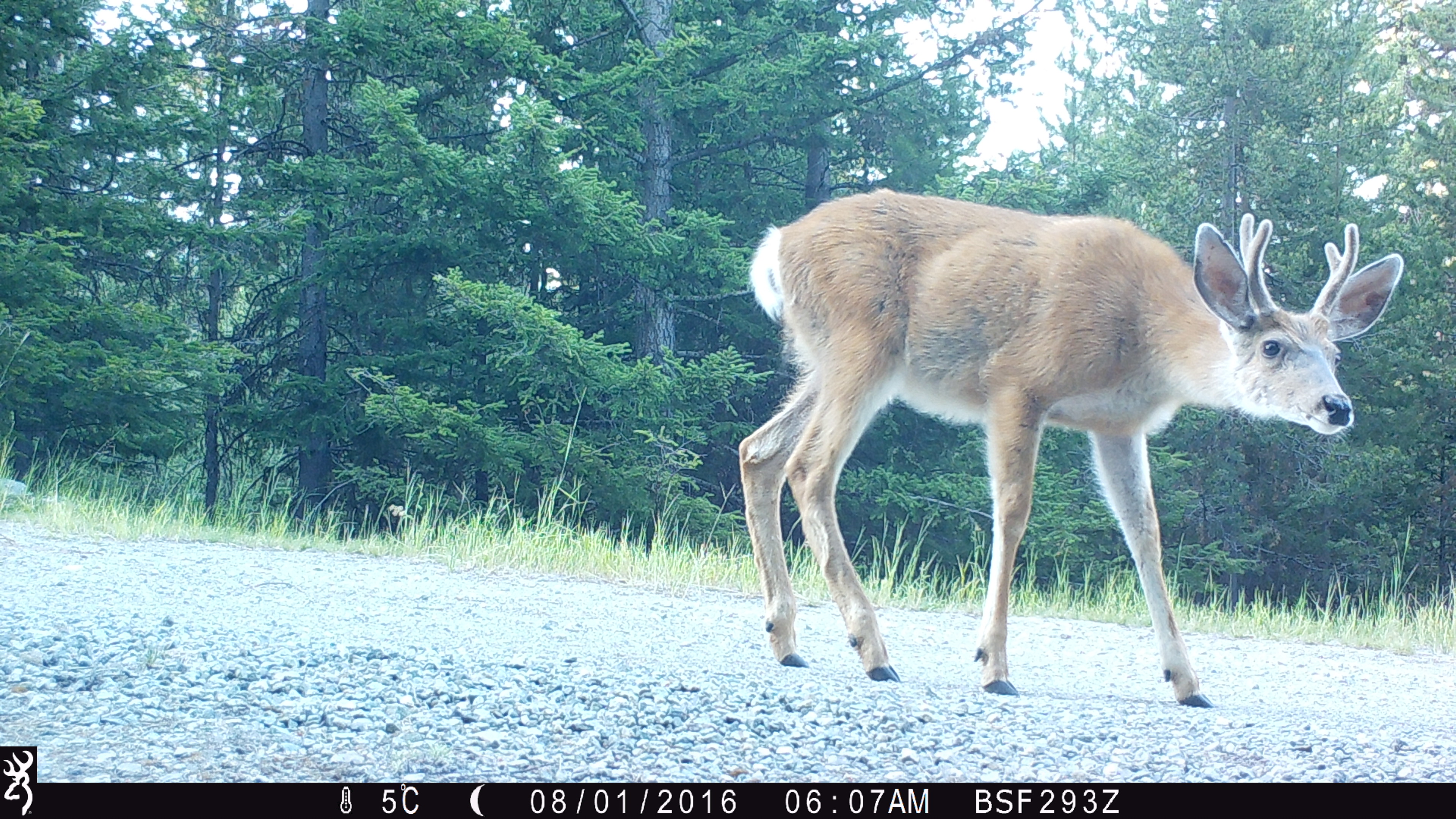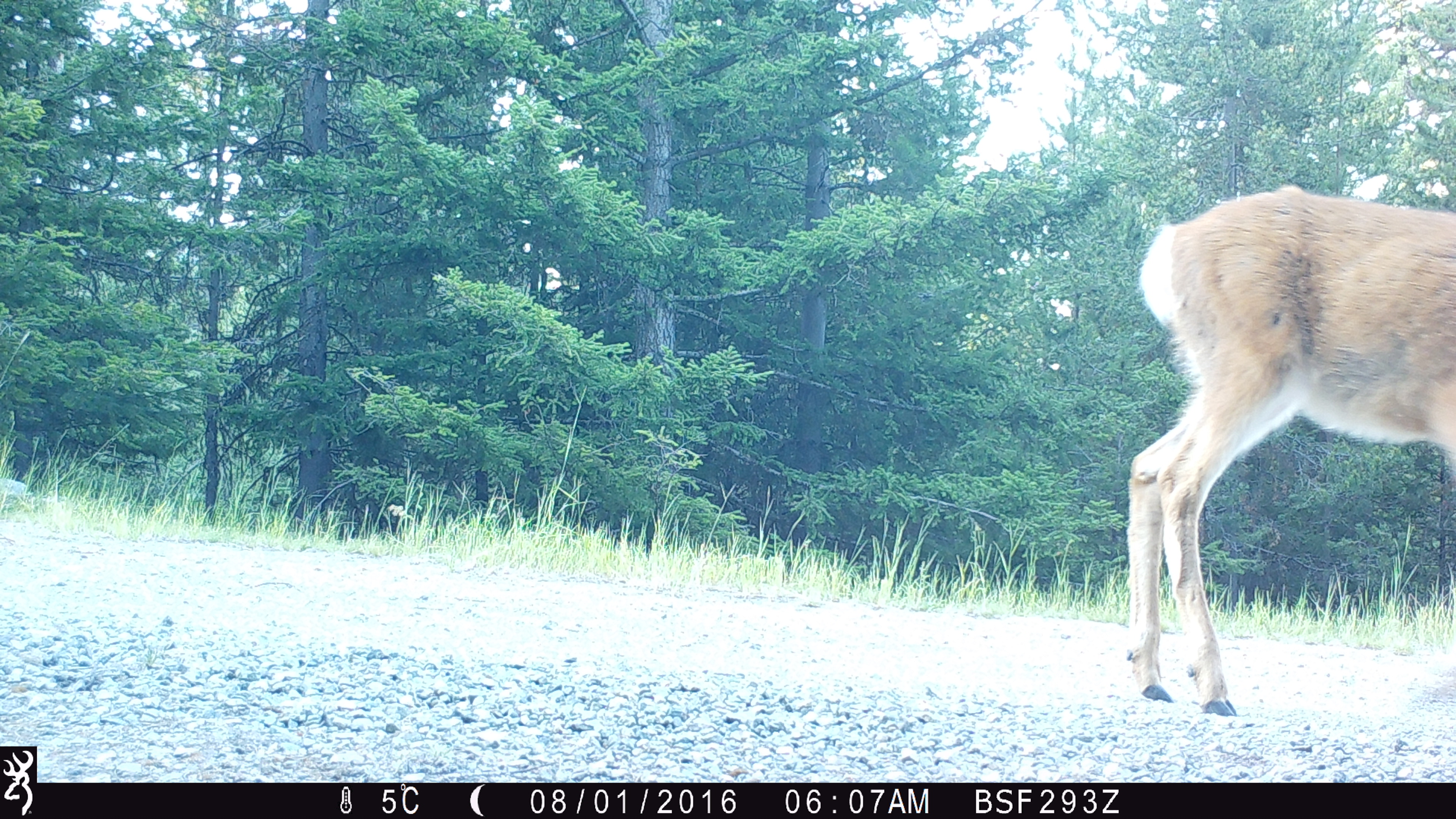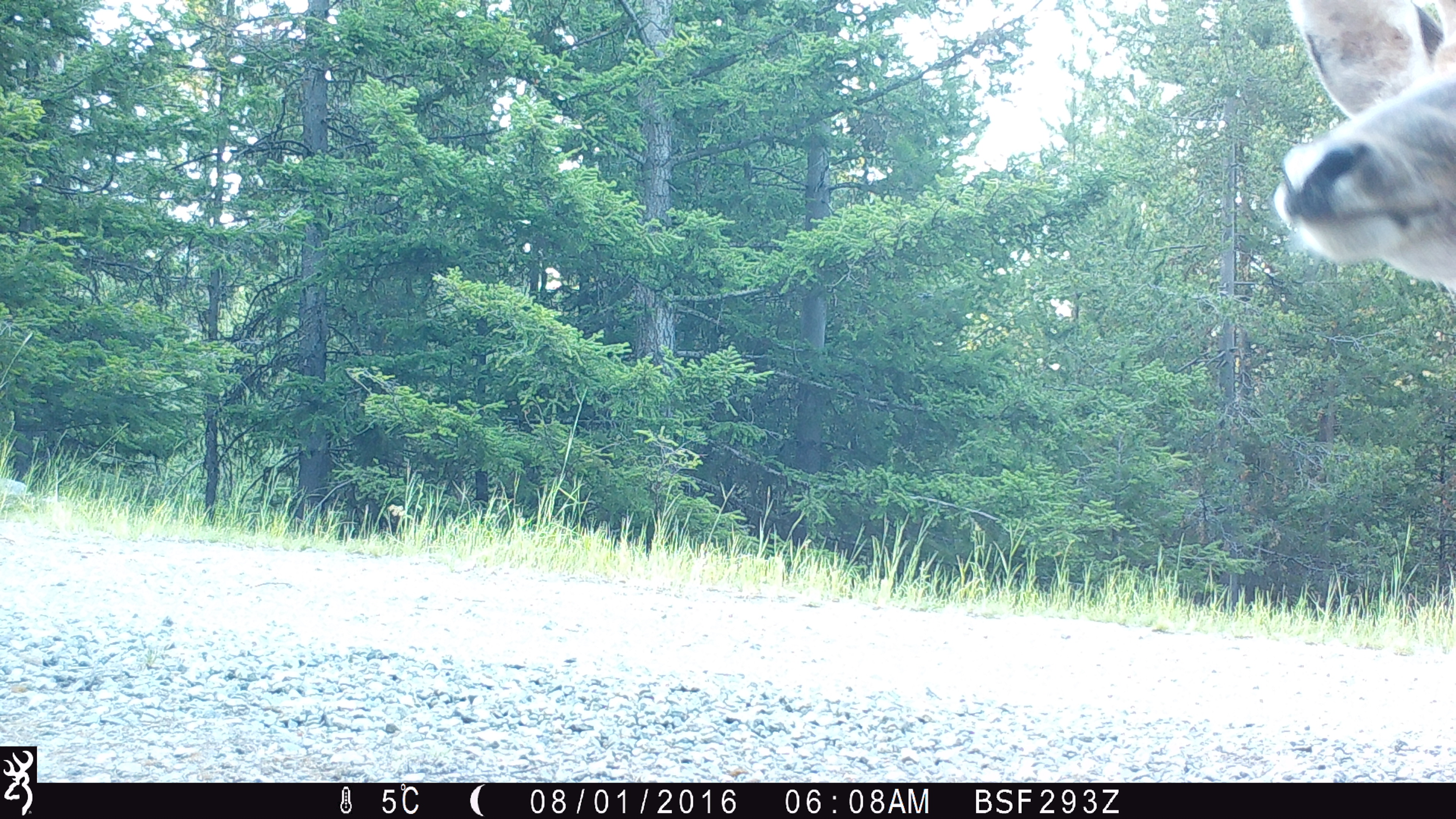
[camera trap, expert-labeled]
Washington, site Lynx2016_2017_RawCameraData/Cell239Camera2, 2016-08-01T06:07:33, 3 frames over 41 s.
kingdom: Animalia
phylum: Chordata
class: Mammalia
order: Artiodactyla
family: Cervidae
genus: Odocoileus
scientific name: Odocoileus hemionus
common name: mule deer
Odocoileus hemionus (mule deer). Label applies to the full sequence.